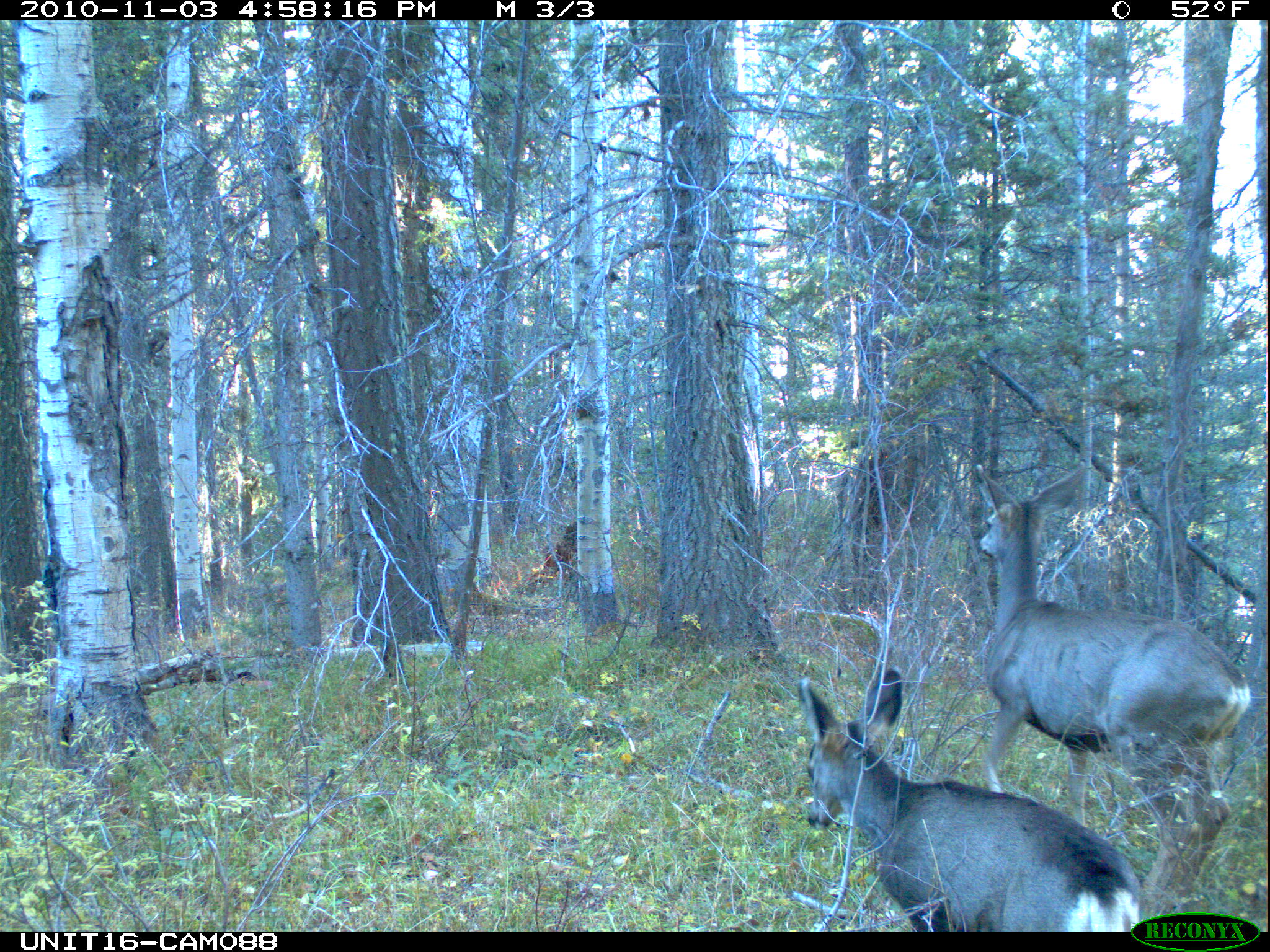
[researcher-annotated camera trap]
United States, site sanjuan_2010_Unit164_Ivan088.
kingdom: Animalia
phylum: Chordata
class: Mammalia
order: Artiodactyla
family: Cervidae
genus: Odocoileus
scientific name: Odocoileus hemionus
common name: mule deer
Odocoileus hemionus (mule deer).